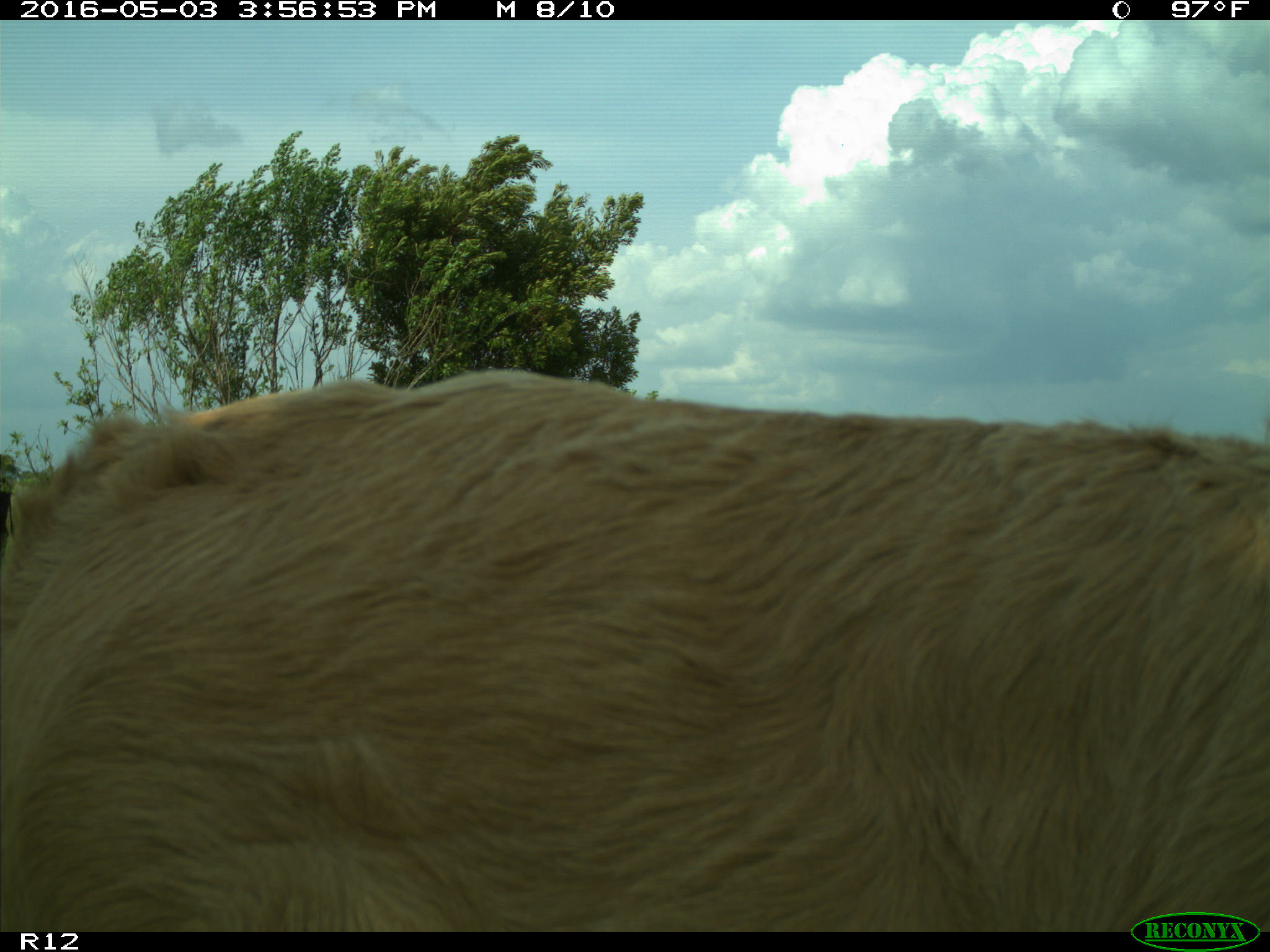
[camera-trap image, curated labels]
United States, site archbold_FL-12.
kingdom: Animalia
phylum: Chordata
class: Mammalia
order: Artiodactyla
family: Bovidae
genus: Bos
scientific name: Bos taurus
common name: domestic cow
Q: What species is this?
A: Bos taurus (domestic cow).